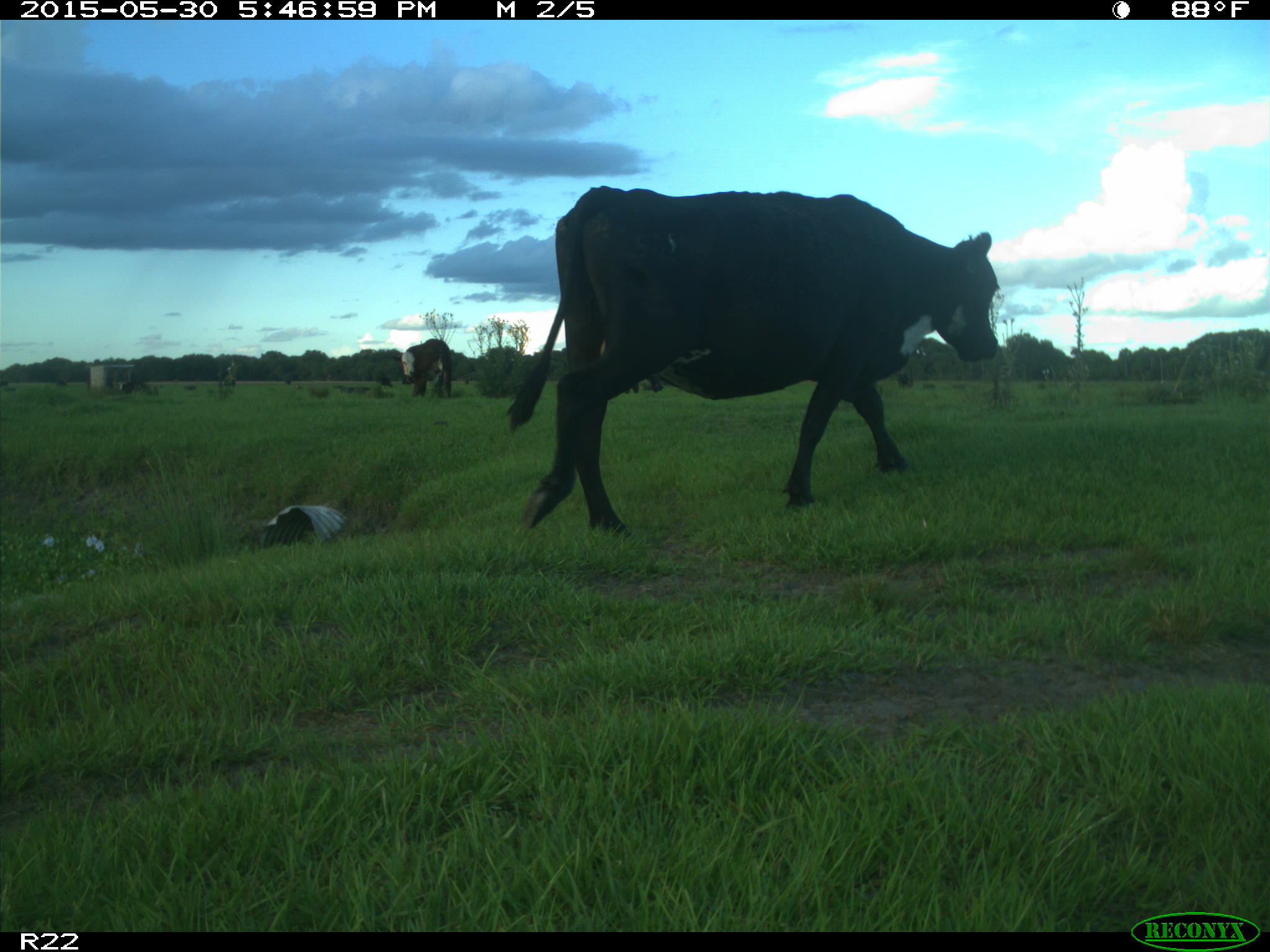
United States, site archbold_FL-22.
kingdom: Animalia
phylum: Chordata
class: Mammalia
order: Artiodactyla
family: Bovidae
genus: Bos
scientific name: Bos taurus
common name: domestic cow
Bos taurus (domestic cow).